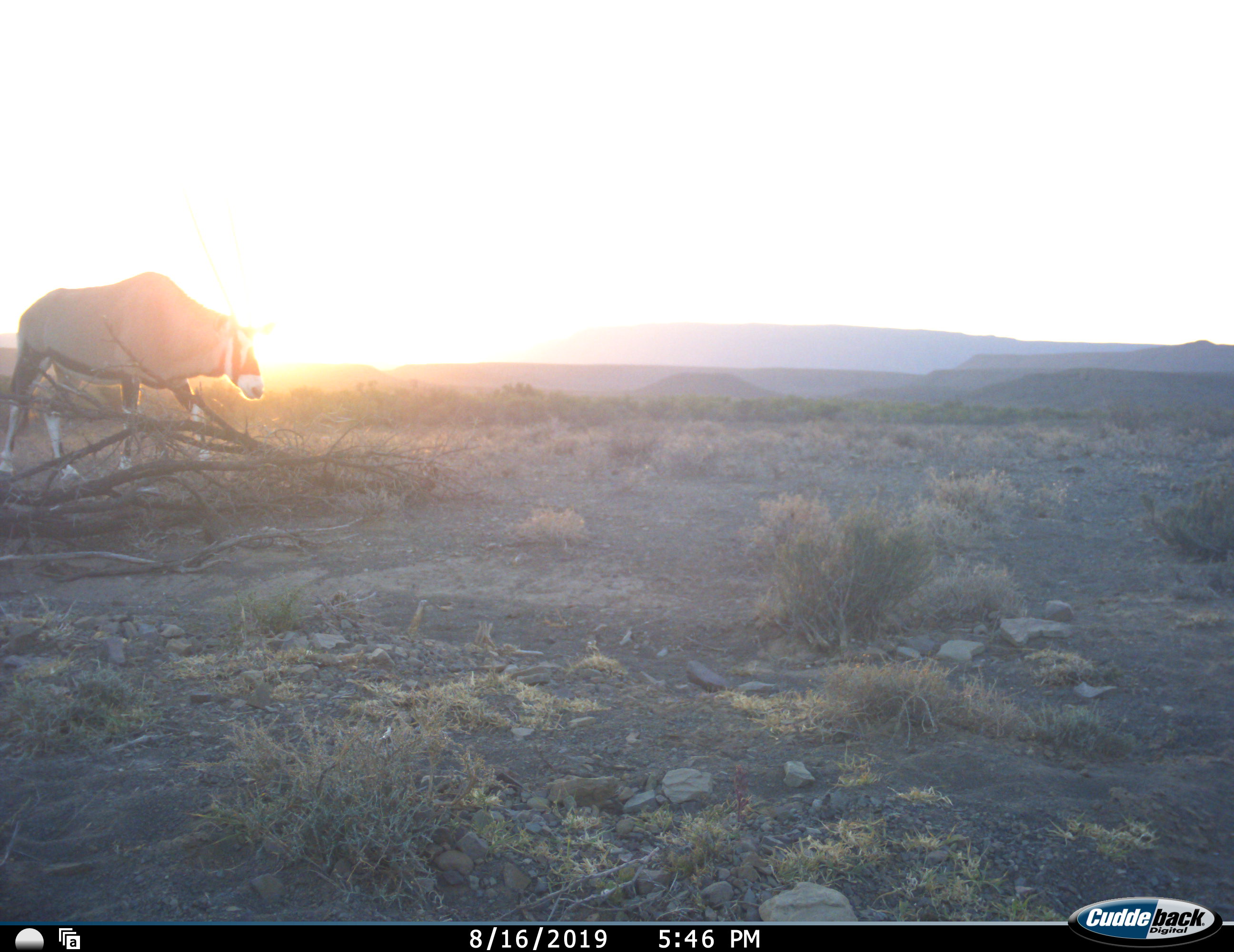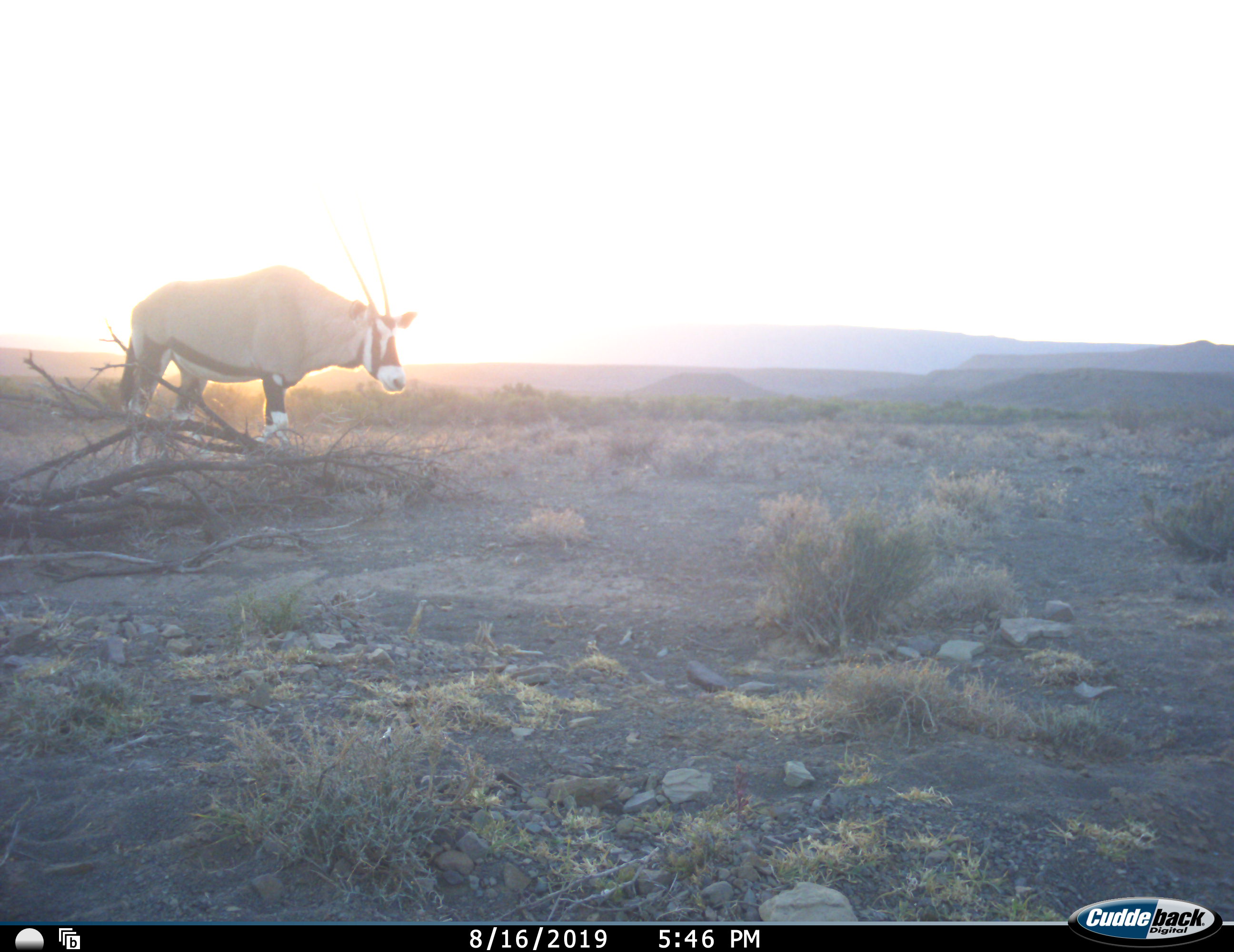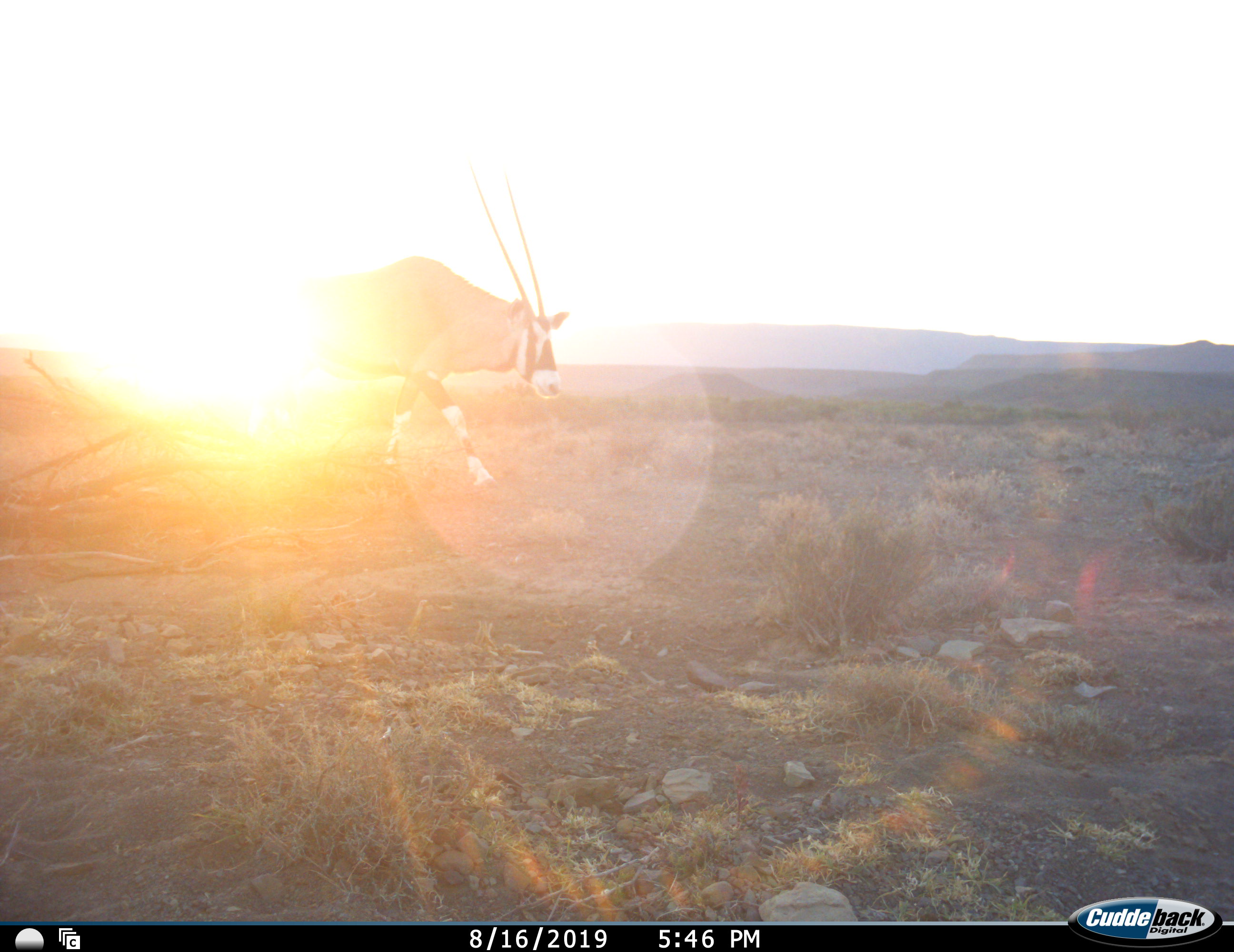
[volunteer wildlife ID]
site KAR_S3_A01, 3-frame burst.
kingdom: Animalia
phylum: Chordata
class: Mammalia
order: Artiodactyla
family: Bovidae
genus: Oryx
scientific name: Oryx gazella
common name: gemsbok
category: oryx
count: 1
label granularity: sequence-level